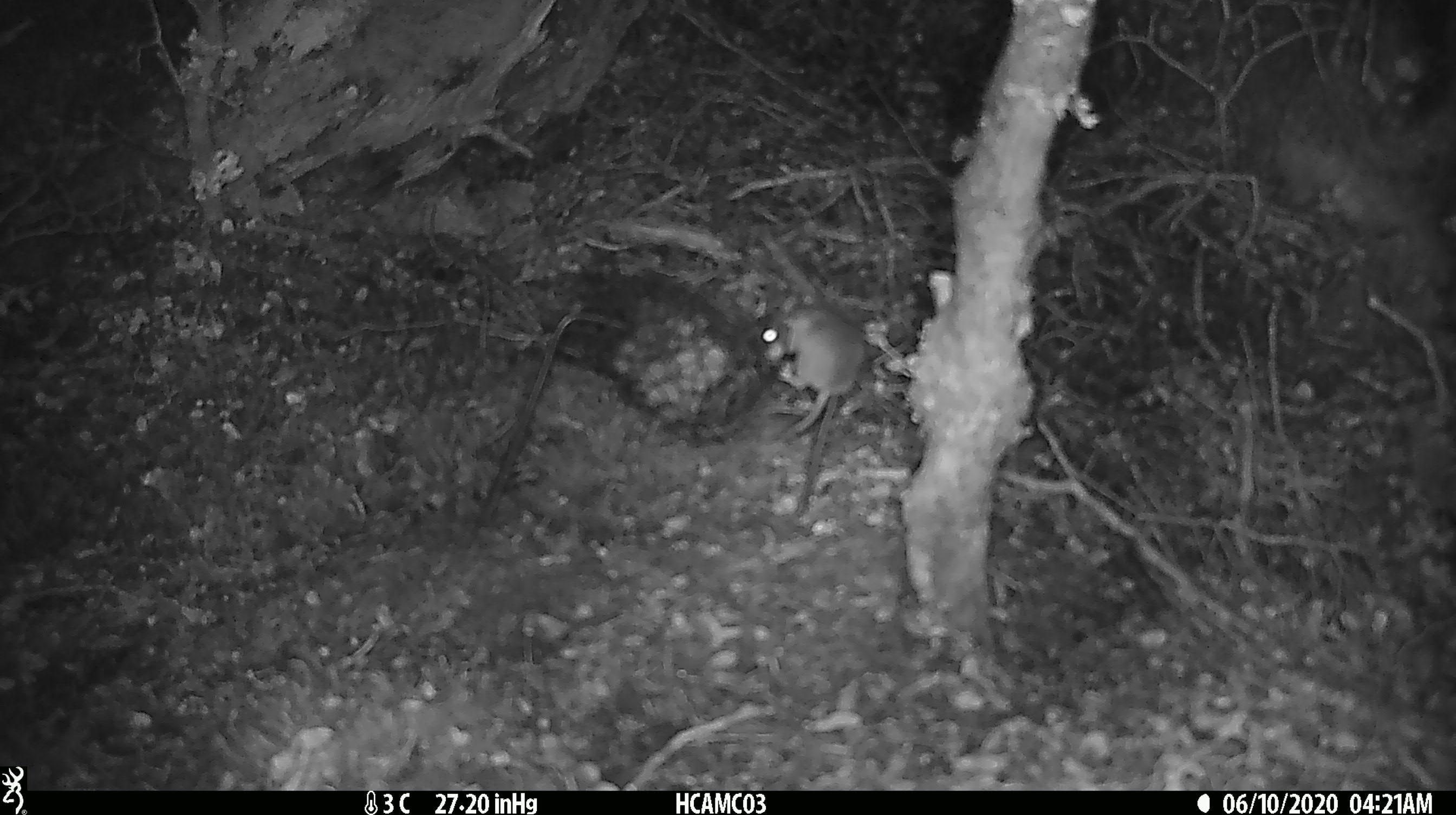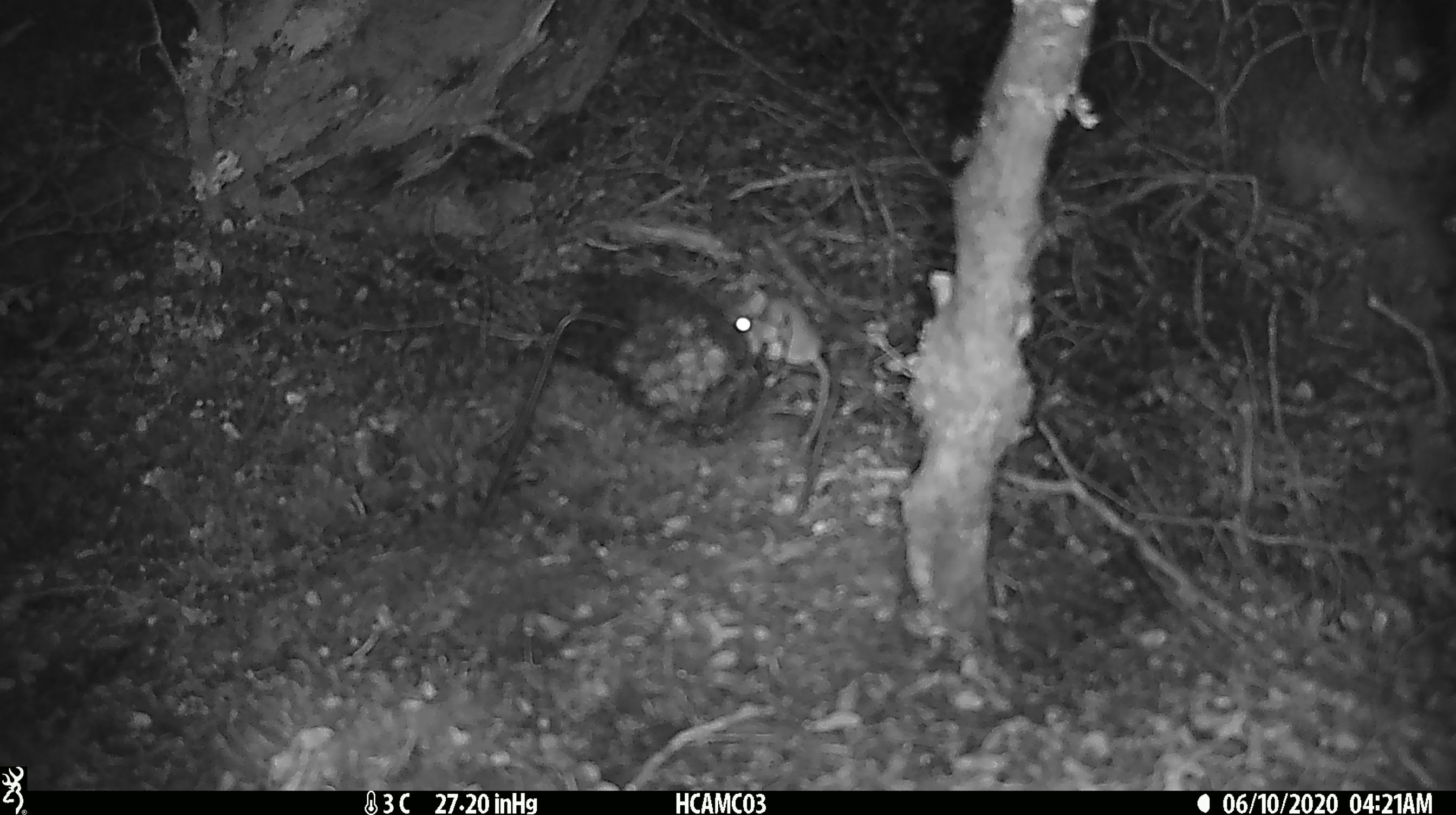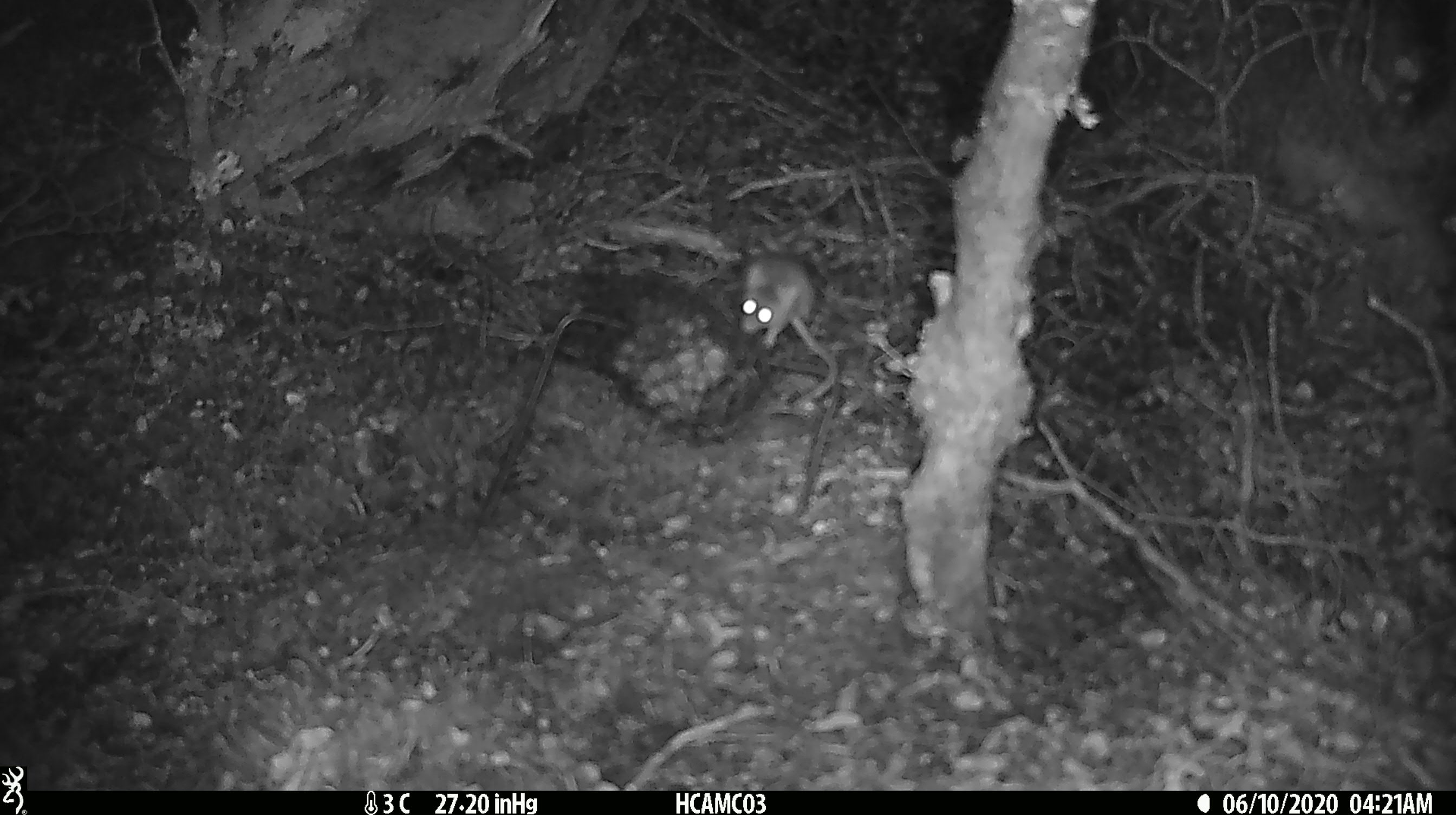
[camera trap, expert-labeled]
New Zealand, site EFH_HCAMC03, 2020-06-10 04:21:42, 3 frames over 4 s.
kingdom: Animalia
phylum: Chordata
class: Mammalia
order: Rodentia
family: Muridae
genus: Mus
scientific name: Mus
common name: mouse